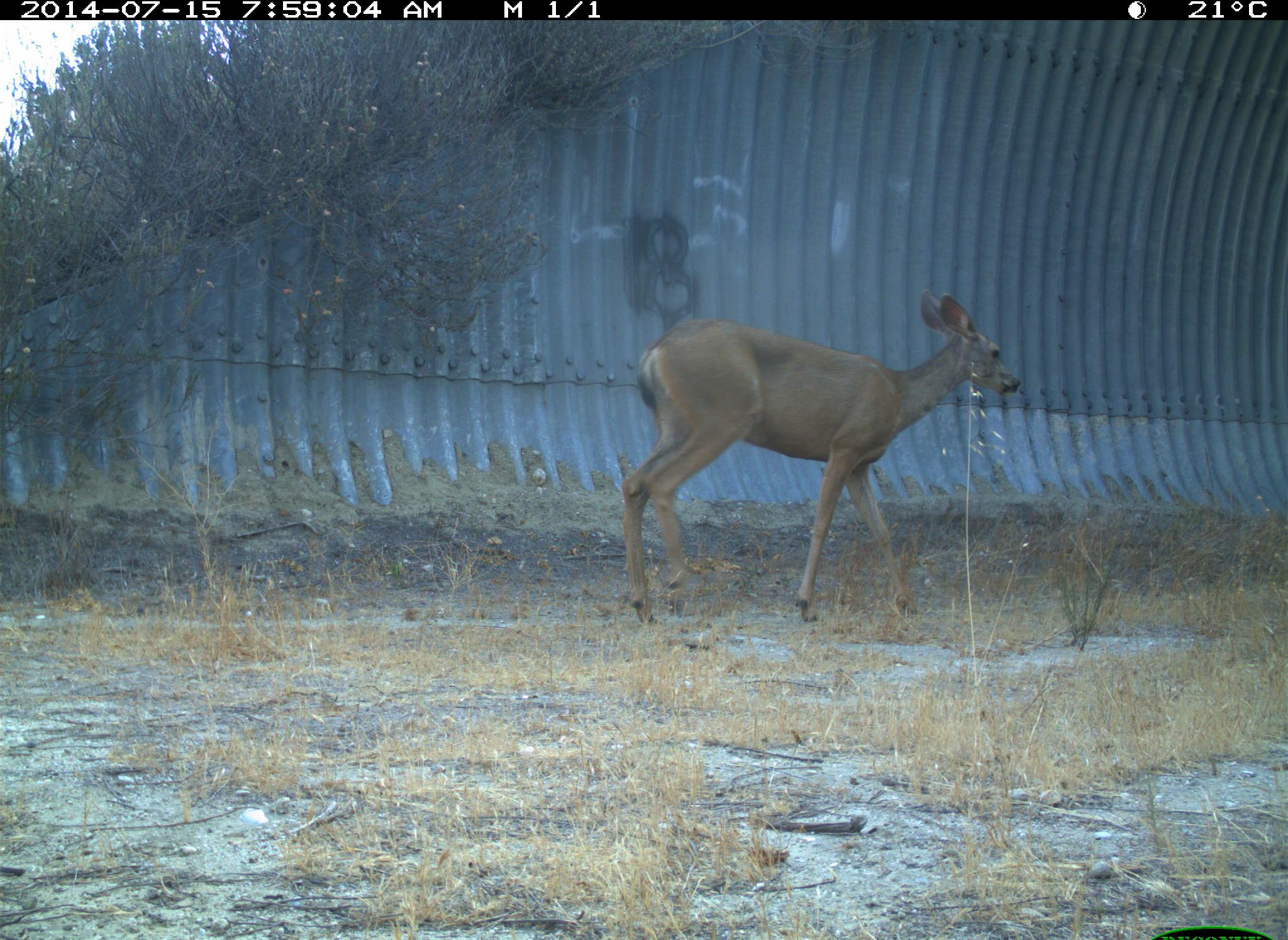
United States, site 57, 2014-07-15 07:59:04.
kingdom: Animalia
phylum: Chordata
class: Mammalia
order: Artiodactyla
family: Cervidae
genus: Odocoileus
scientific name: Odocoileus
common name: deer